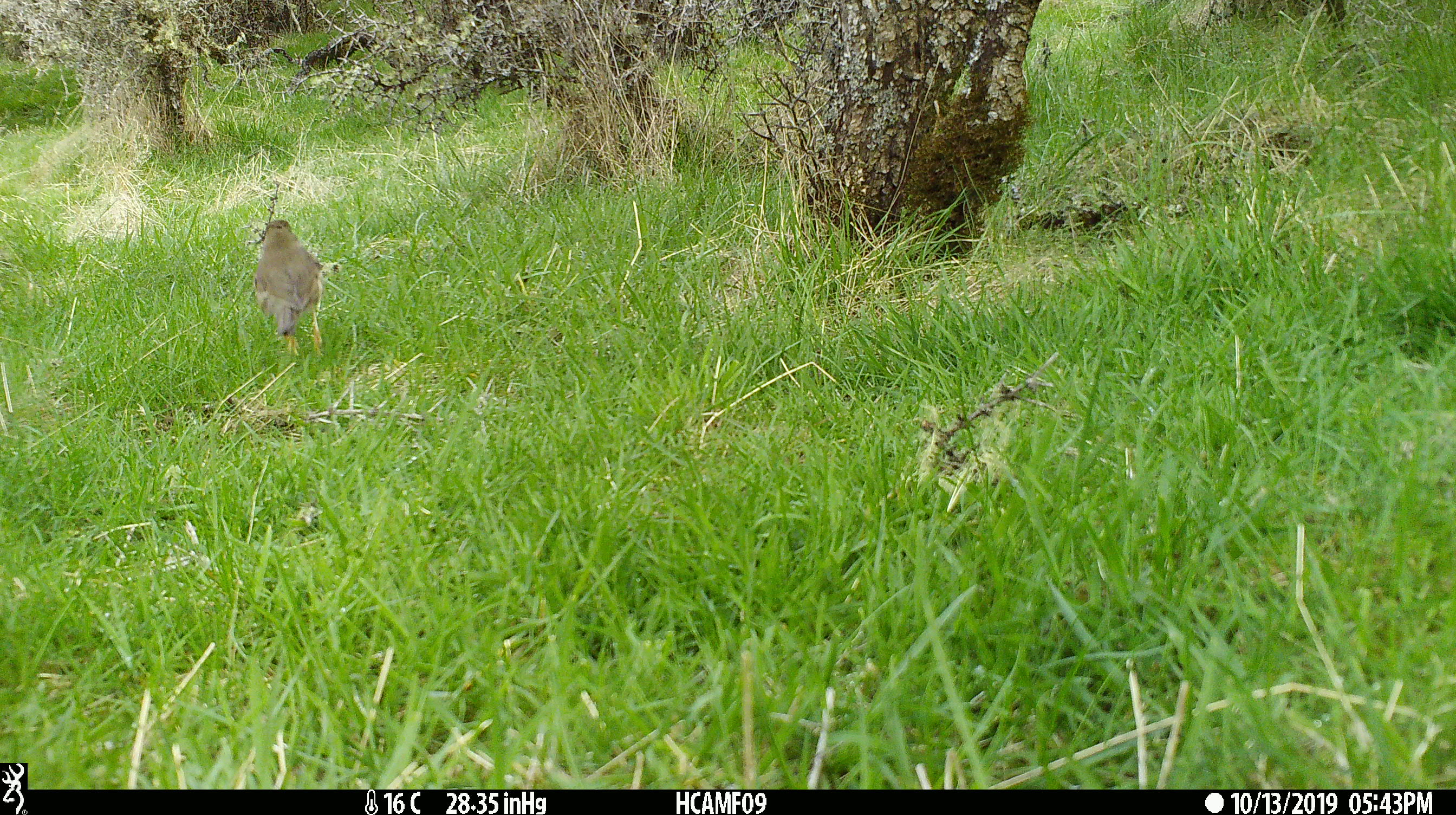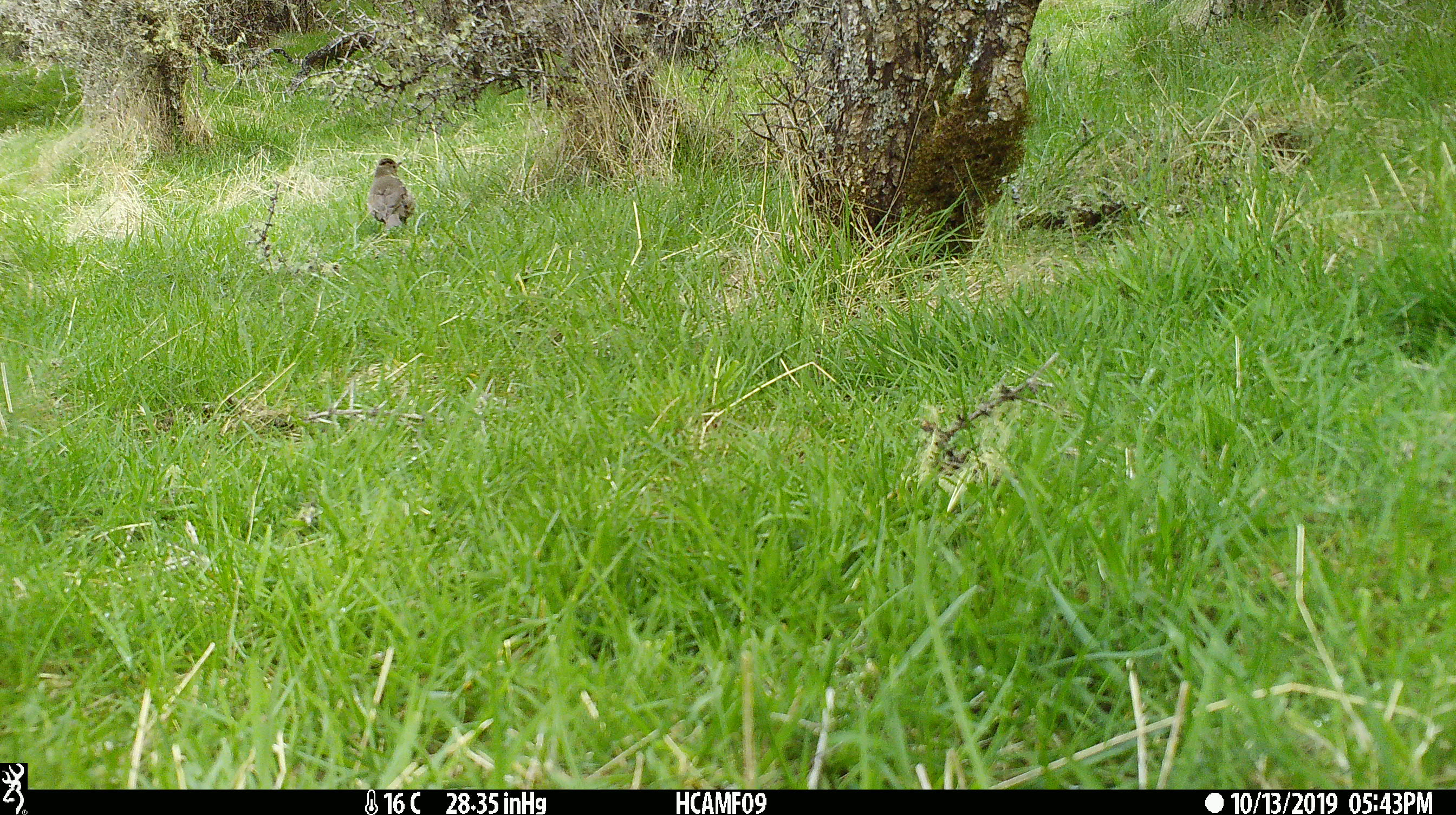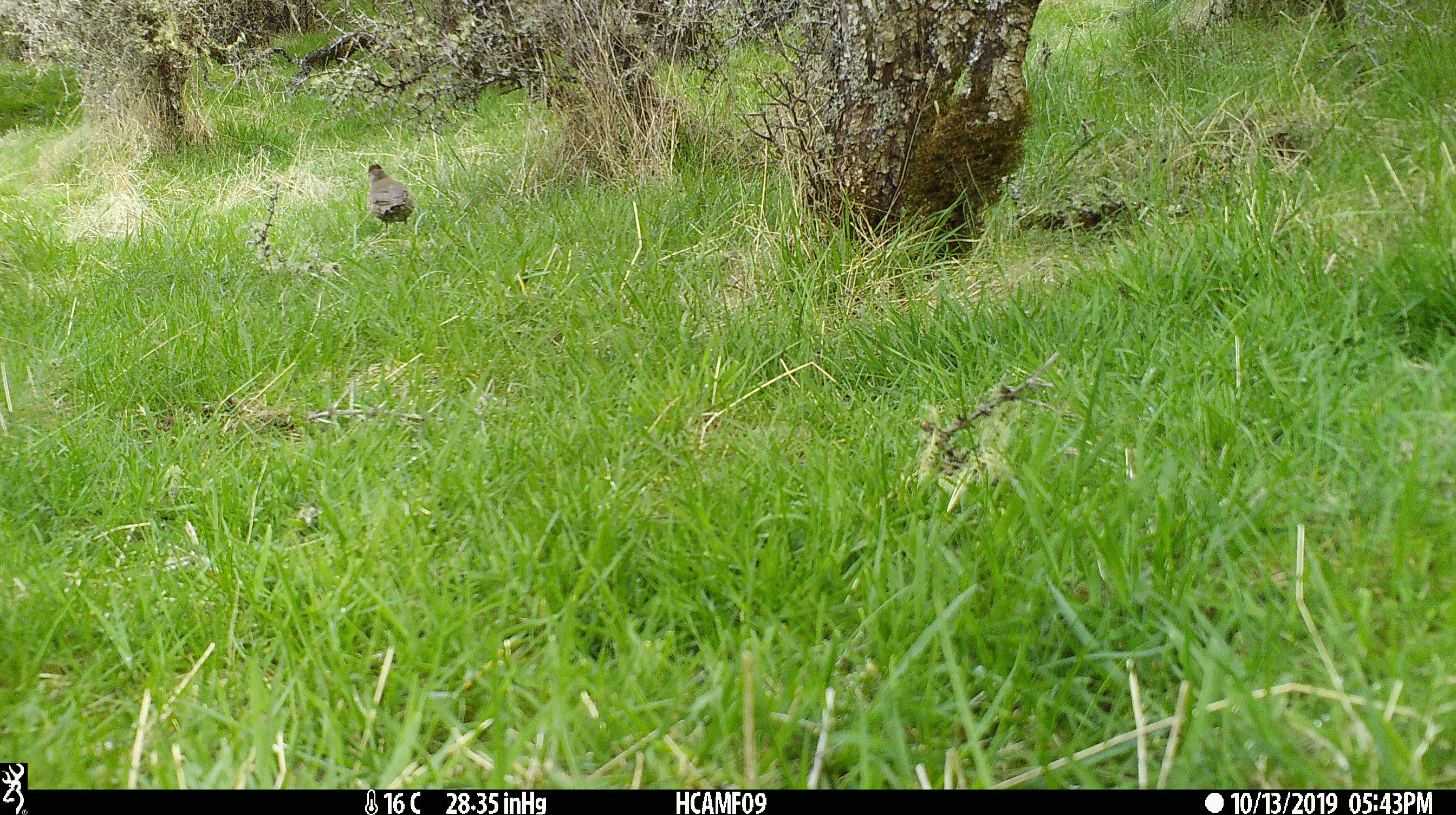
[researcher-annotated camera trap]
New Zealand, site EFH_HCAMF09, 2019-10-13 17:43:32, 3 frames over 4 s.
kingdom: Animalia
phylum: Chordata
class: Aves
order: Passeriformes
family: Turdidae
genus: Turdus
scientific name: Turdus philomelos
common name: song thrush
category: thrush